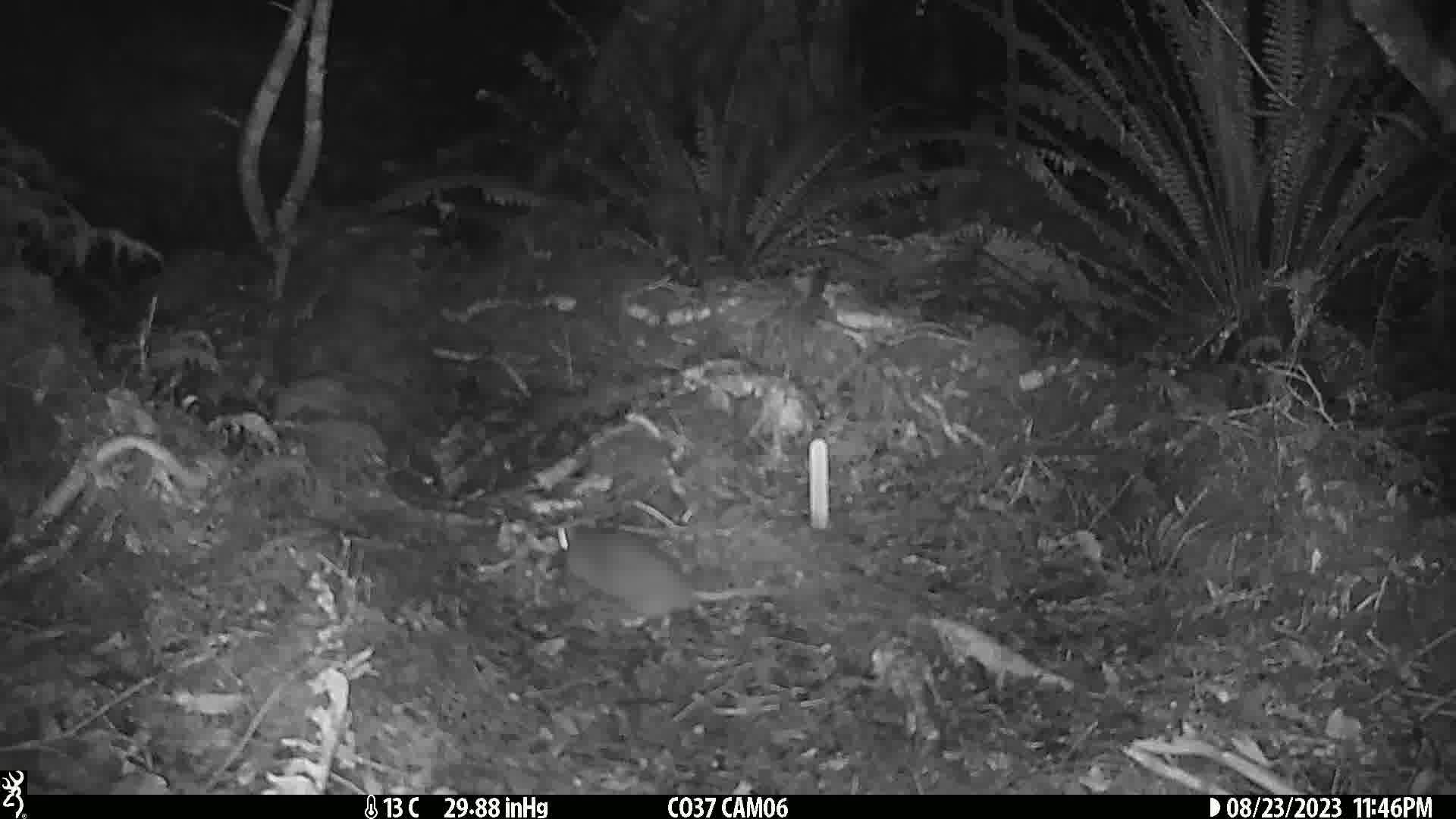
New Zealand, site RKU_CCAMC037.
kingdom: Animalia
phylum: Chordata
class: Mammalia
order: Rodentia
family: Muridae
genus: Rattus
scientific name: Rattus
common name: rat